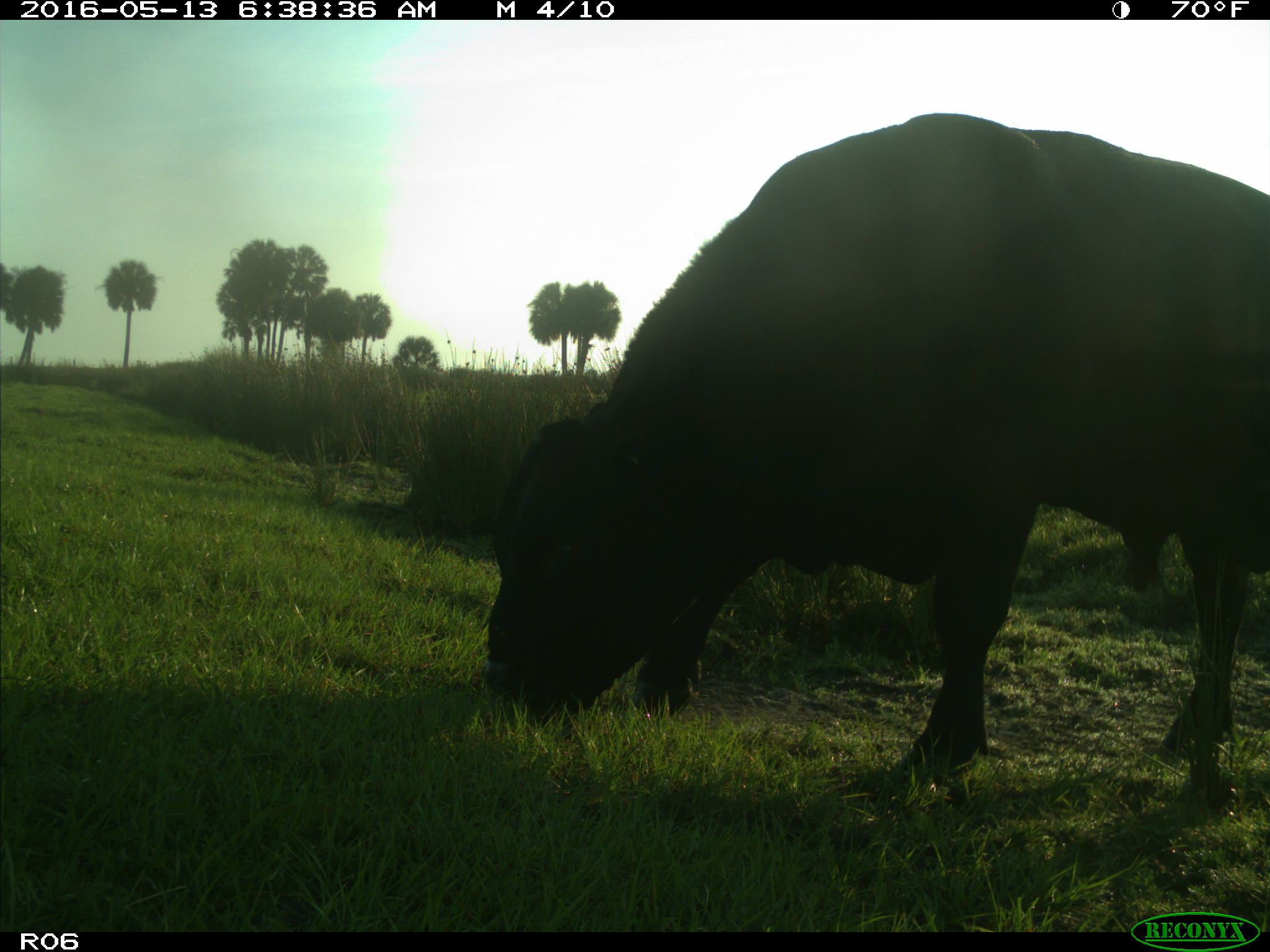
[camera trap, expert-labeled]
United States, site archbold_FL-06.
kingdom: Animalia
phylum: Chordata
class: Mammalia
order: Artiodactyla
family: Bovidae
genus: Bos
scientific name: Bos taurus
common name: domestic cow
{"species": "Bos taurus (domestic cow)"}